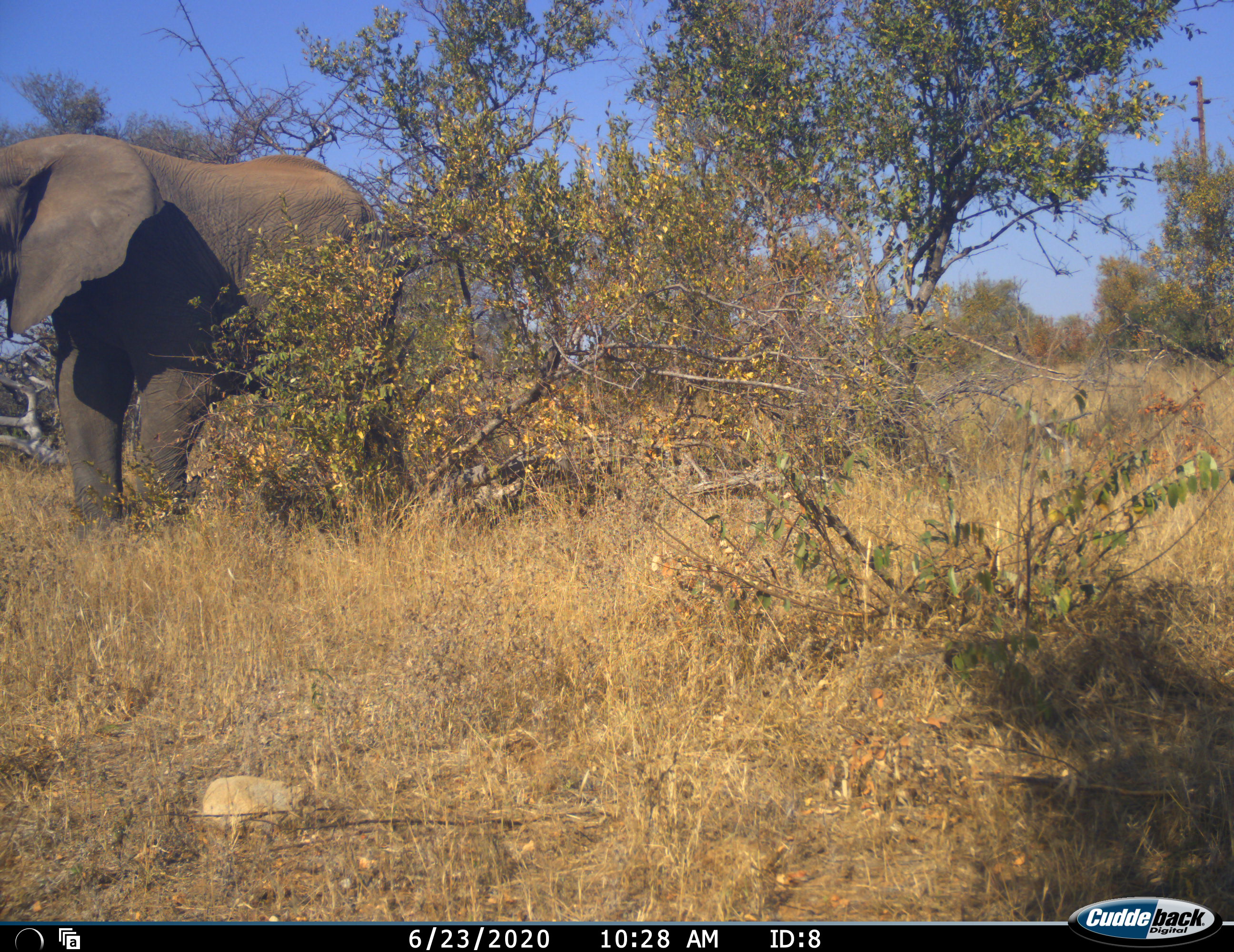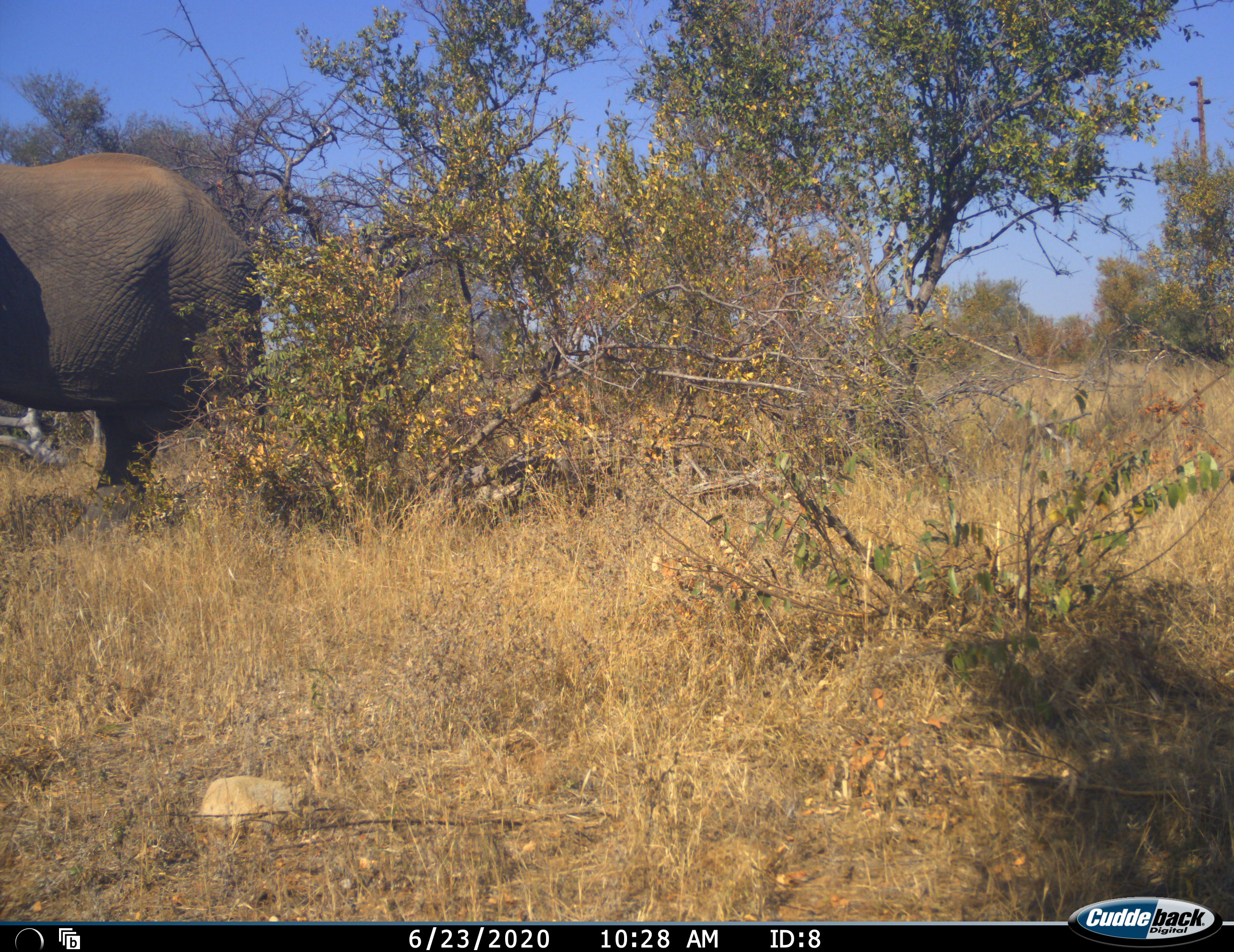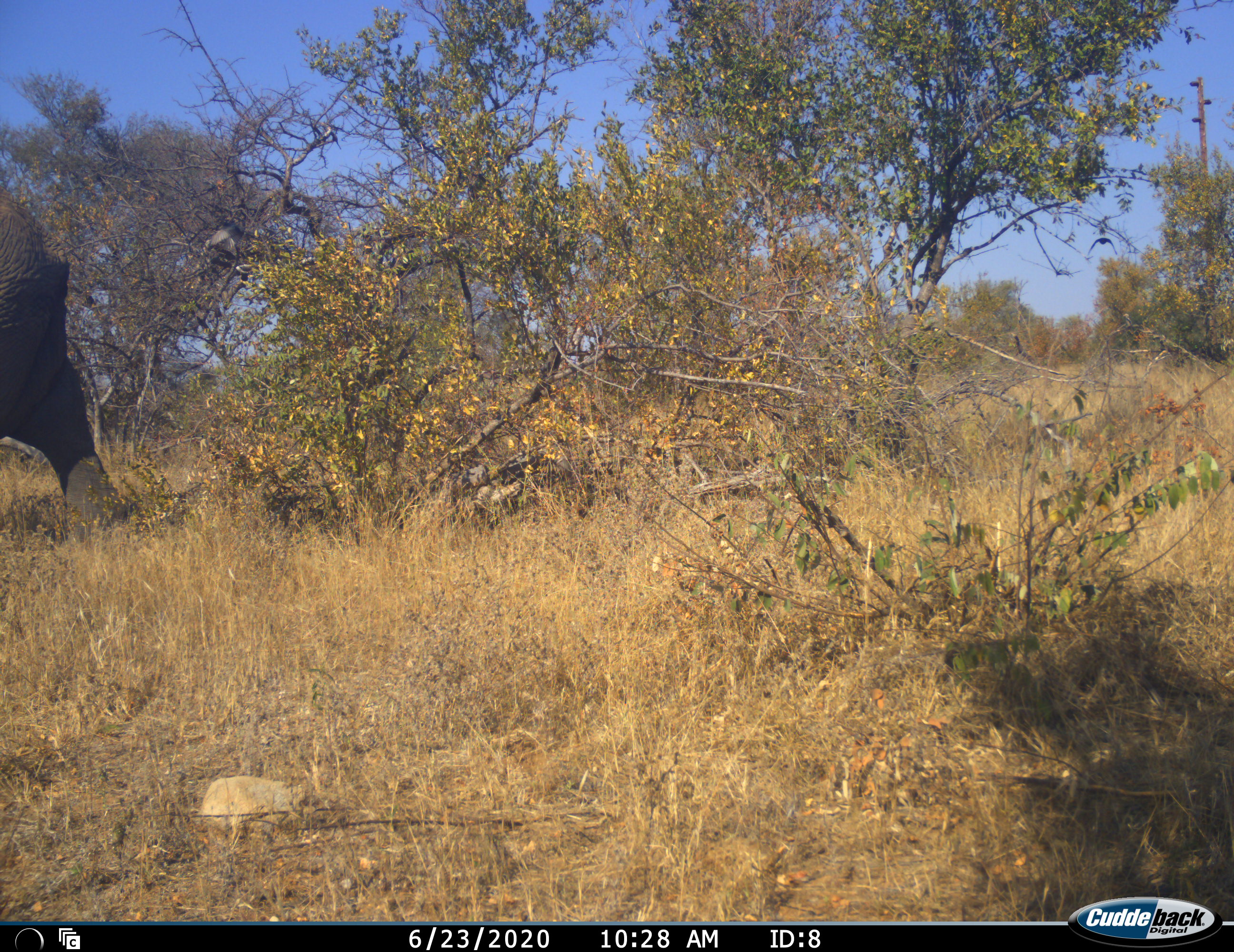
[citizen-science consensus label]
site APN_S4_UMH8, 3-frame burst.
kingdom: Animalia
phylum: Chordata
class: Mammalia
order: Proboscidea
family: Elephantidae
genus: Loxodonta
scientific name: Loxodonta africana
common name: african bush elephant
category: elephant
Elephant (african bush elephant) (Loxodonta africana), count 1. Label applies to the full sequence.